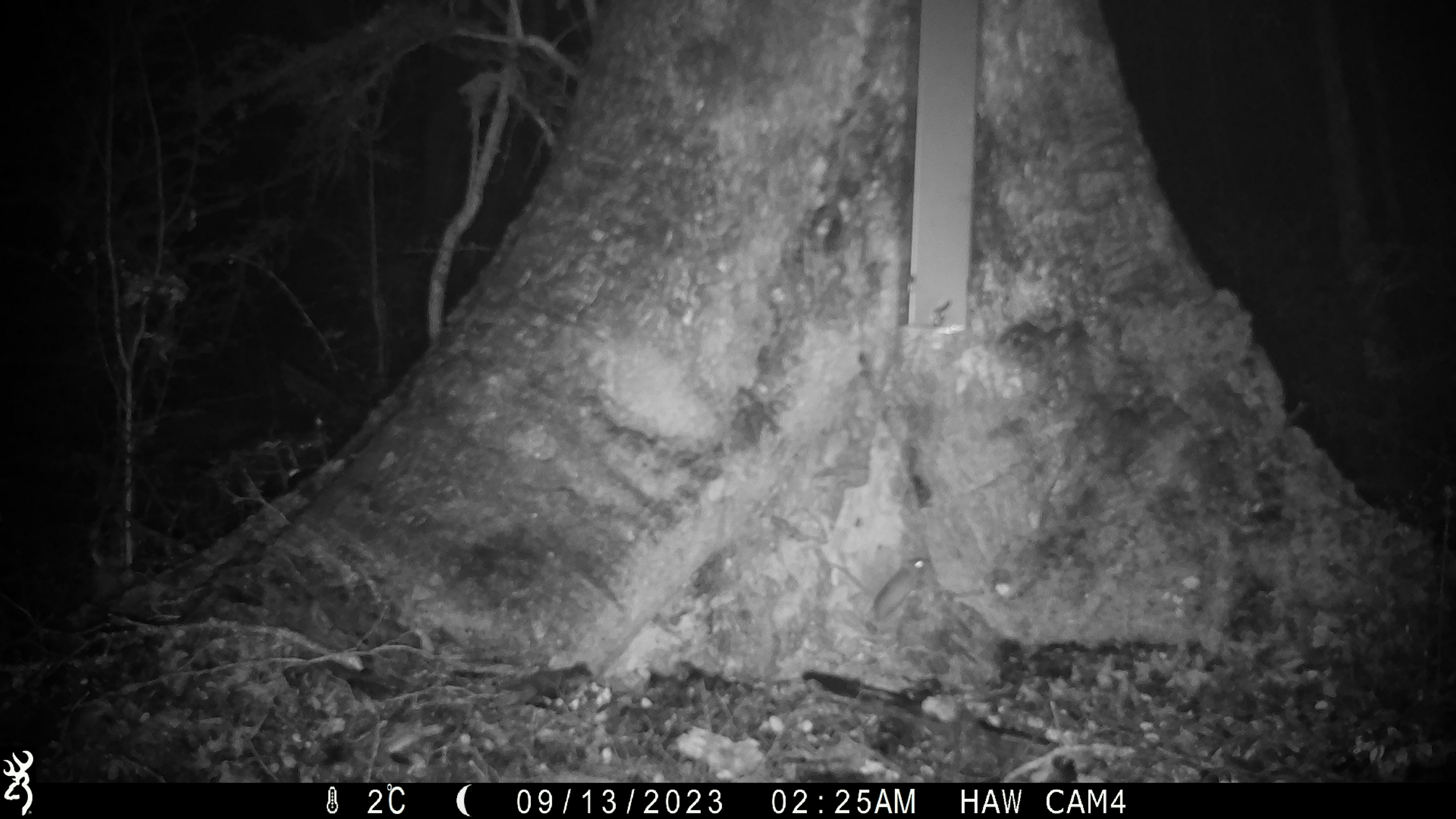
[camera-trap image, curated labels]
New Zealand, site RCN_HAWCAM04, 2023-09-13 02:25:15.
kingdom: Animalia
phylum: Chordata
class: Mammalia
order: Rodentia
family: Muridae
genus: Mus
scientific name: Mus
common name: mouse